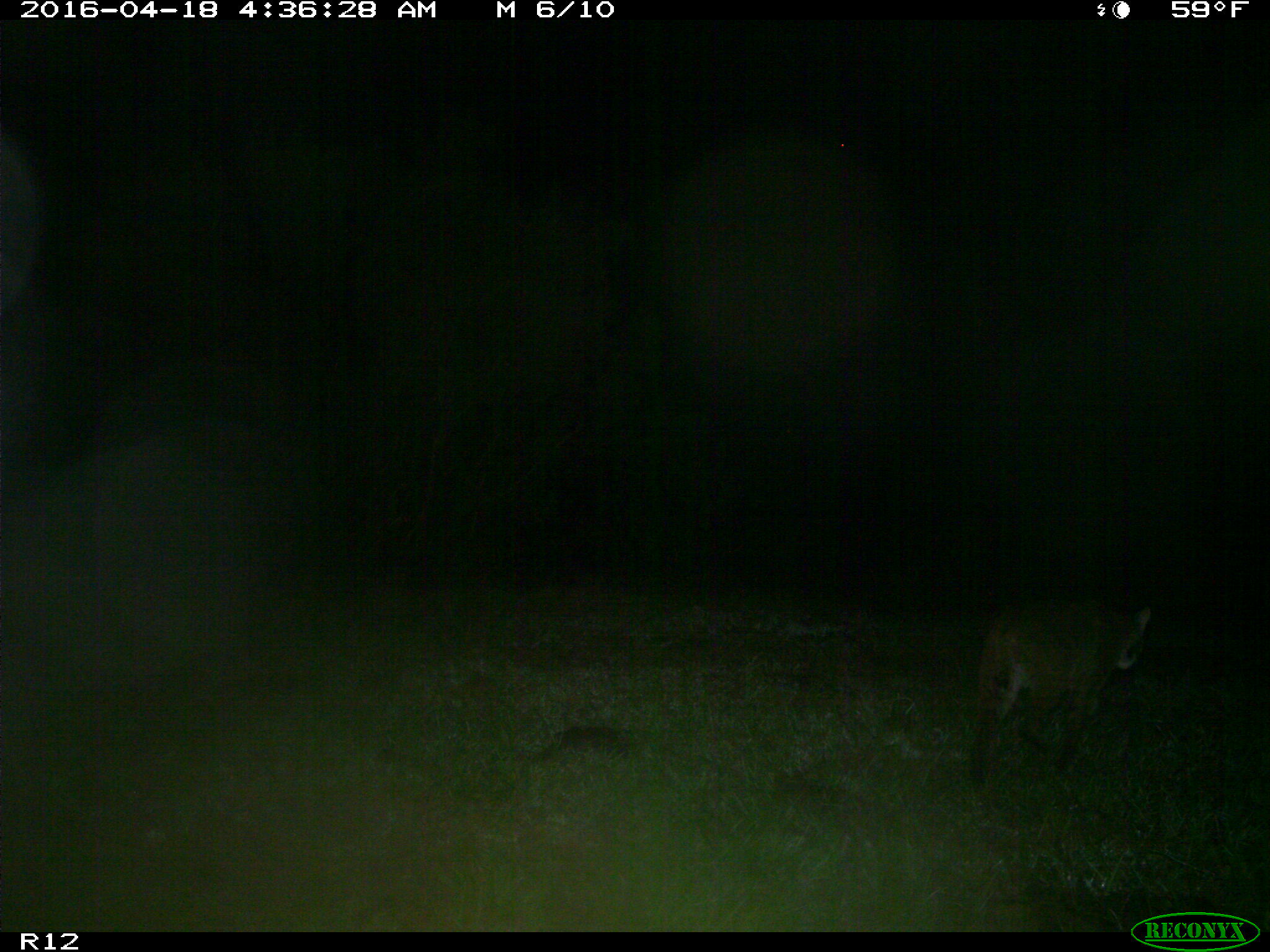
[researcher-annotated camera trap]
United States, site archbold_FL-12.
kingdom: Animalia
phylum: Chordata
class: Mammalia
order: Carnivora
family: Felidae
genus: Lynx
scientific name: Lynx rufus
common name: bobcat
Lynx rufus (bobcat).